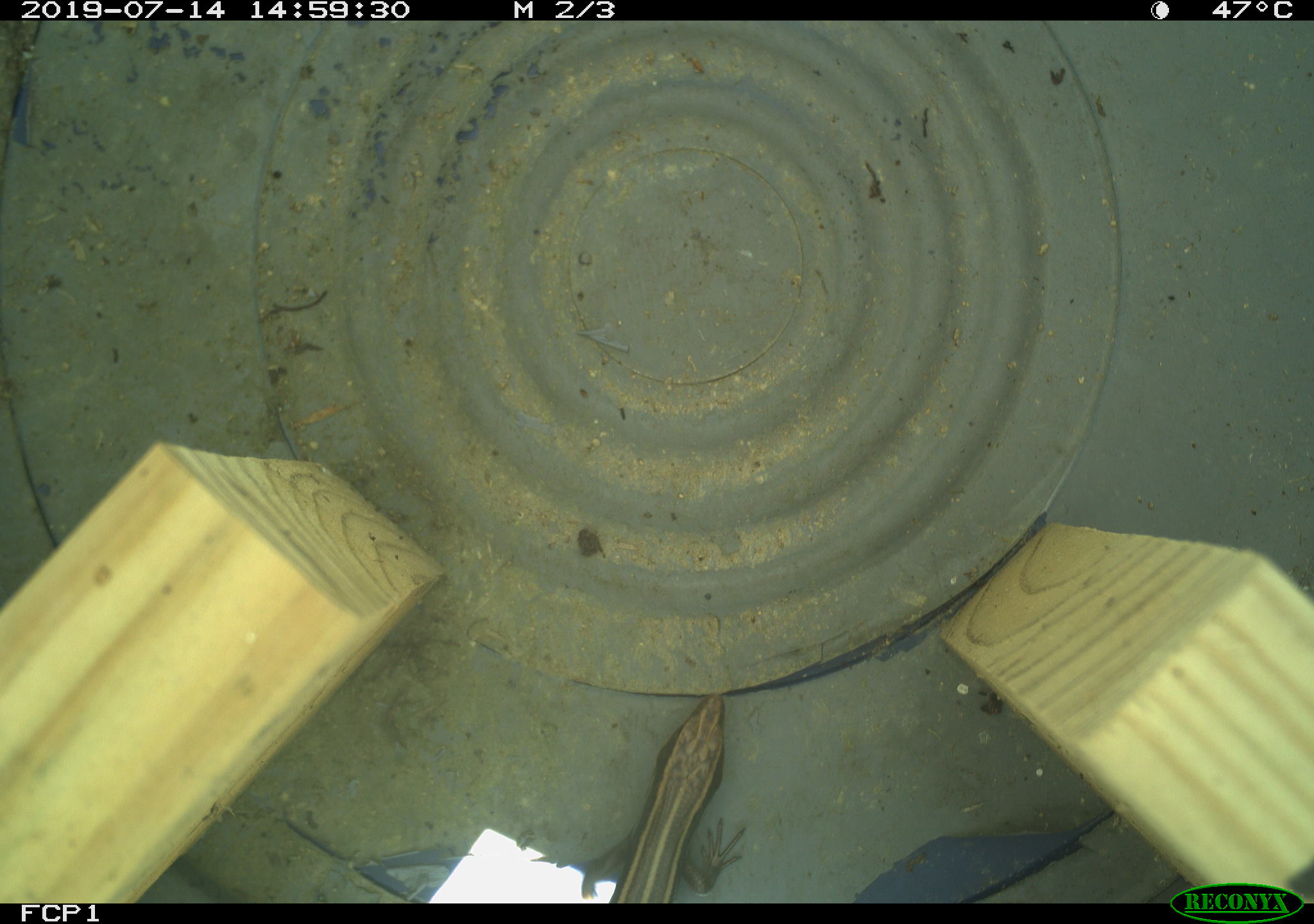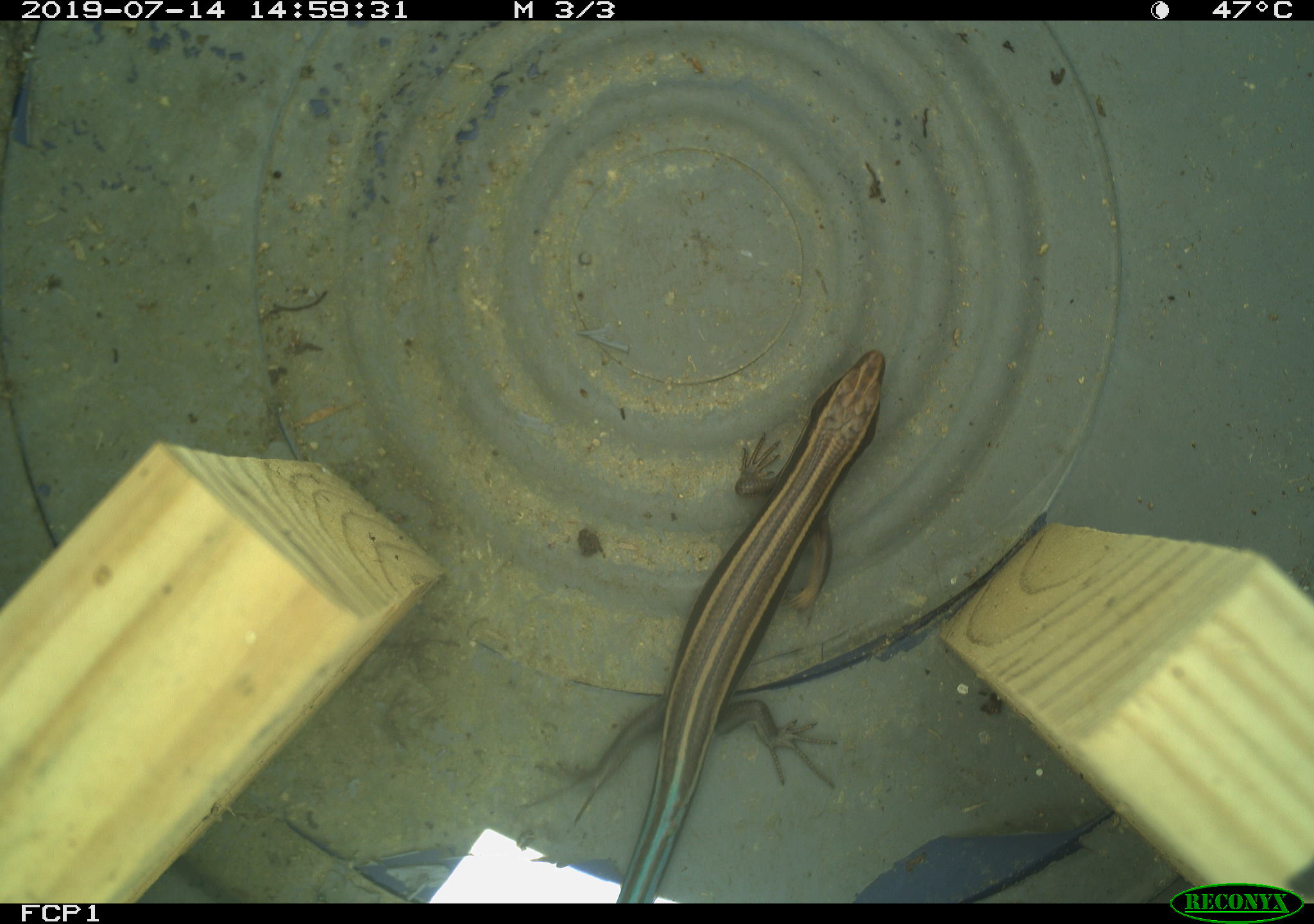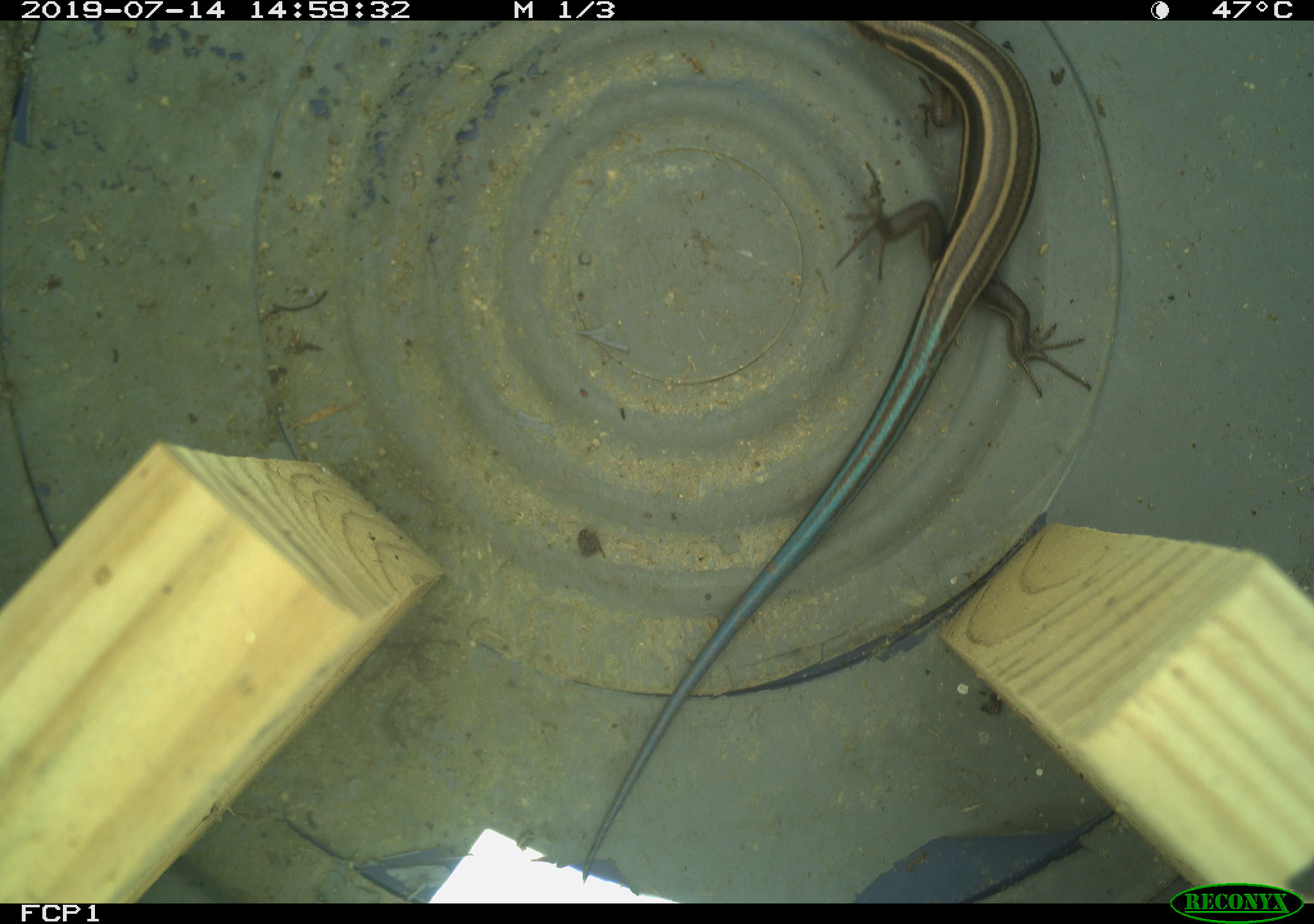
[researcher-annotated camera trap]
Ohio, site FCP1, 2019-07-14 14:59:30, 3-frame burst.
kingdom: Animalia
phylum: Chordata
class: Reptilia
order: Squamata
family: Scincidae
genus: Plestiodon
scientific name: Plestiodon fasciatus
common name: common five-lined skink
Common five-lined skink (Plestiodon fasciatus).